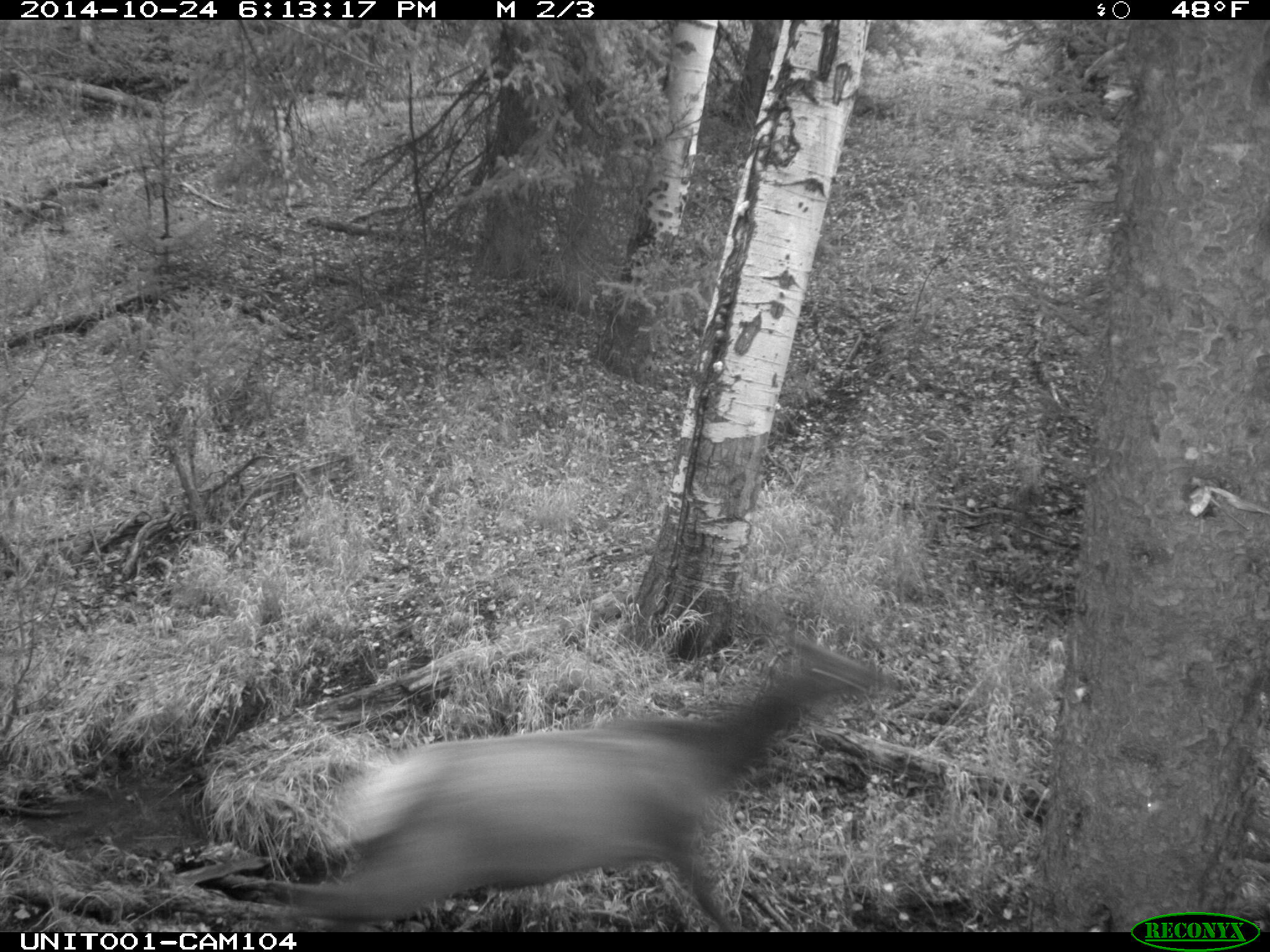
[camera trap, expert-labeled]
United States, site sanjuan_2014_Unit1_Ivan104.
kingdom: Animalia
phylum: Chordata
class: Mammalia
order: Artiodactyla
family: Cervidae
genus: Cervus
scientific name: Cervus elaphus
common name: red deer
Cervus elaphus (red deer).